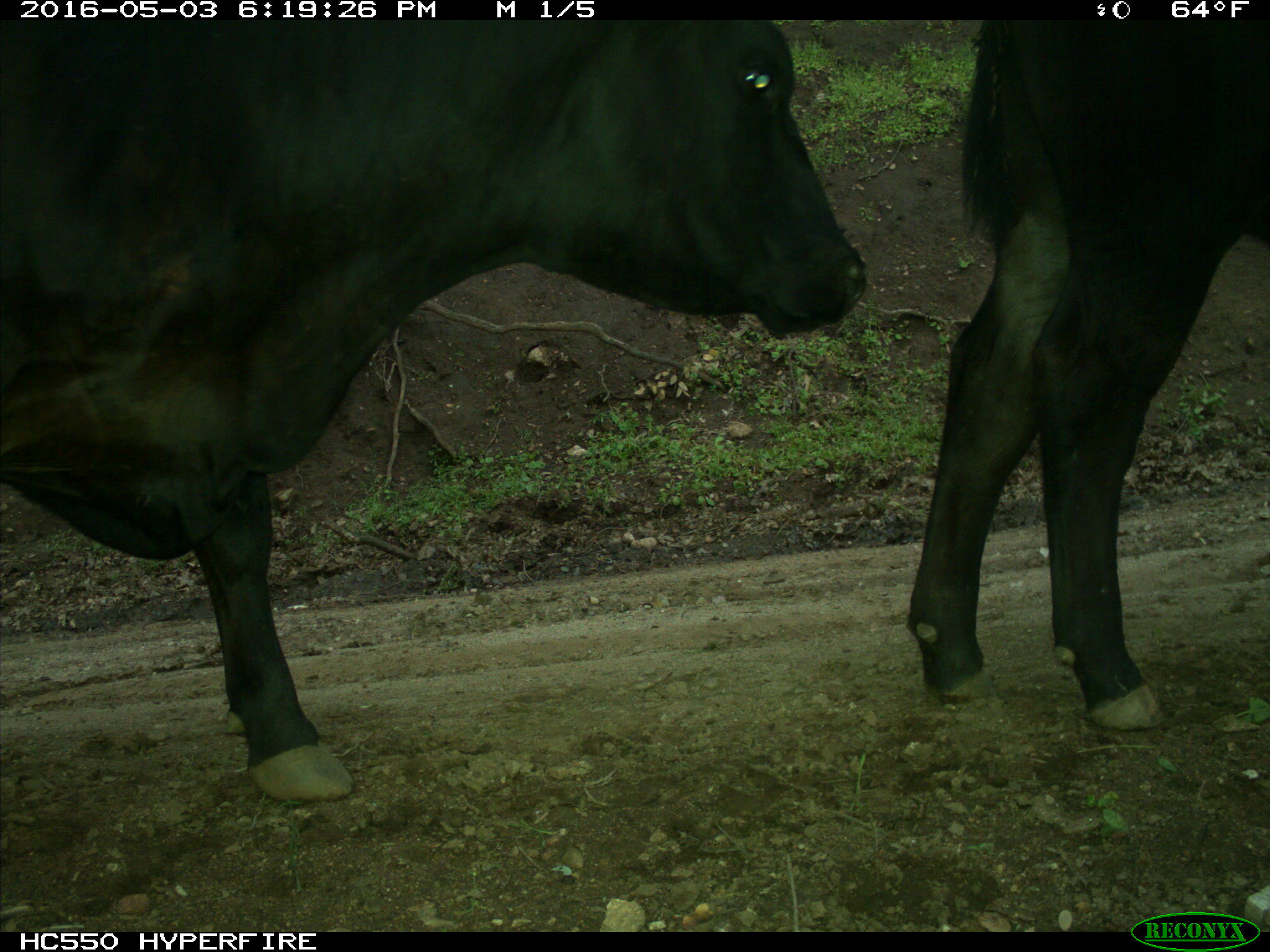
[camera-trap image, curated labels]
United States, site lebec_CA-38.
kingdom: Animalia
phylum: Chordata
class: Mammalia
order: Artiodactyla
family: Bovidae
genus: Bos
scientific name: Bos taurus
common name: domestic cow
Bos taurus (domestic cow).